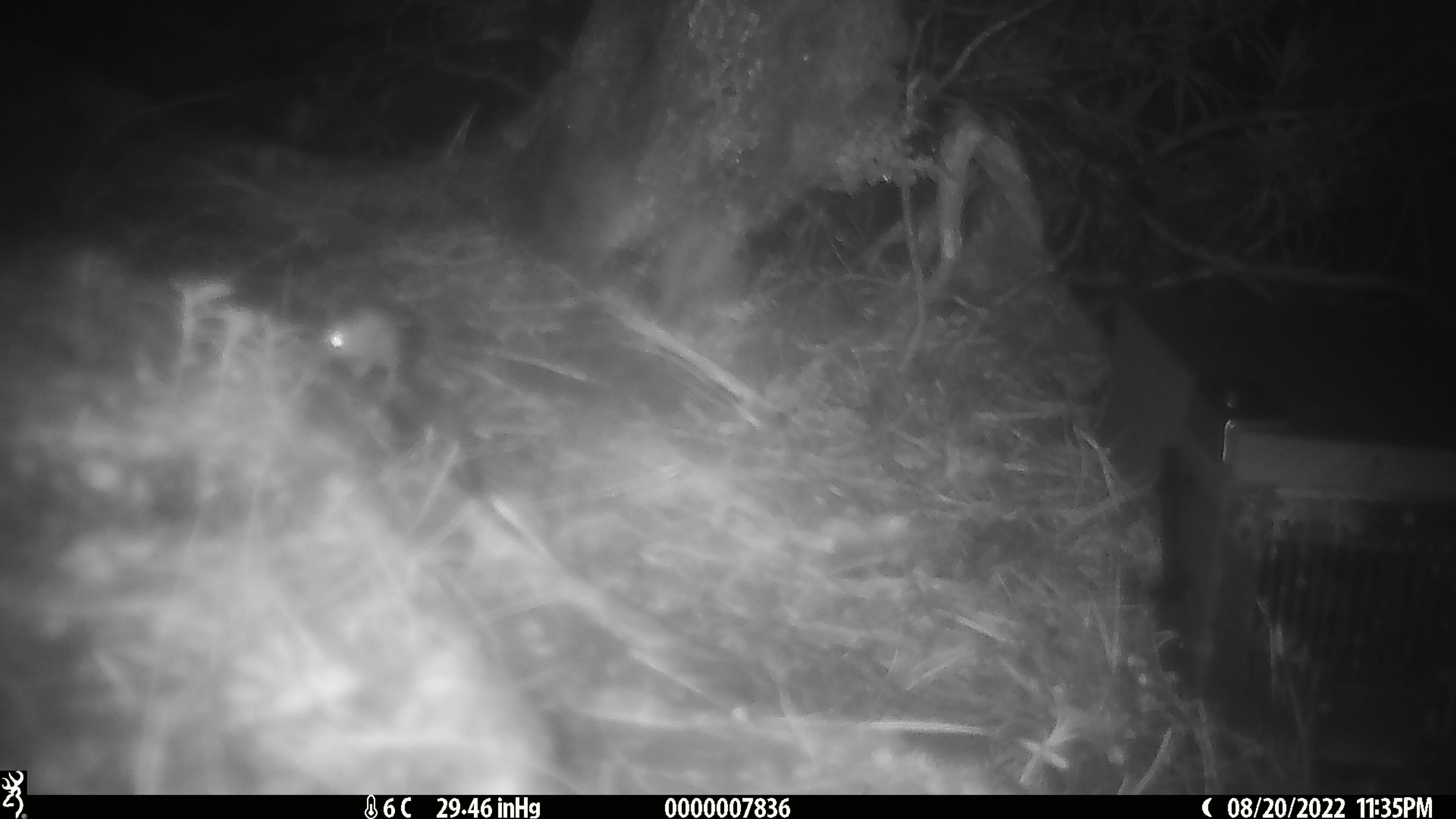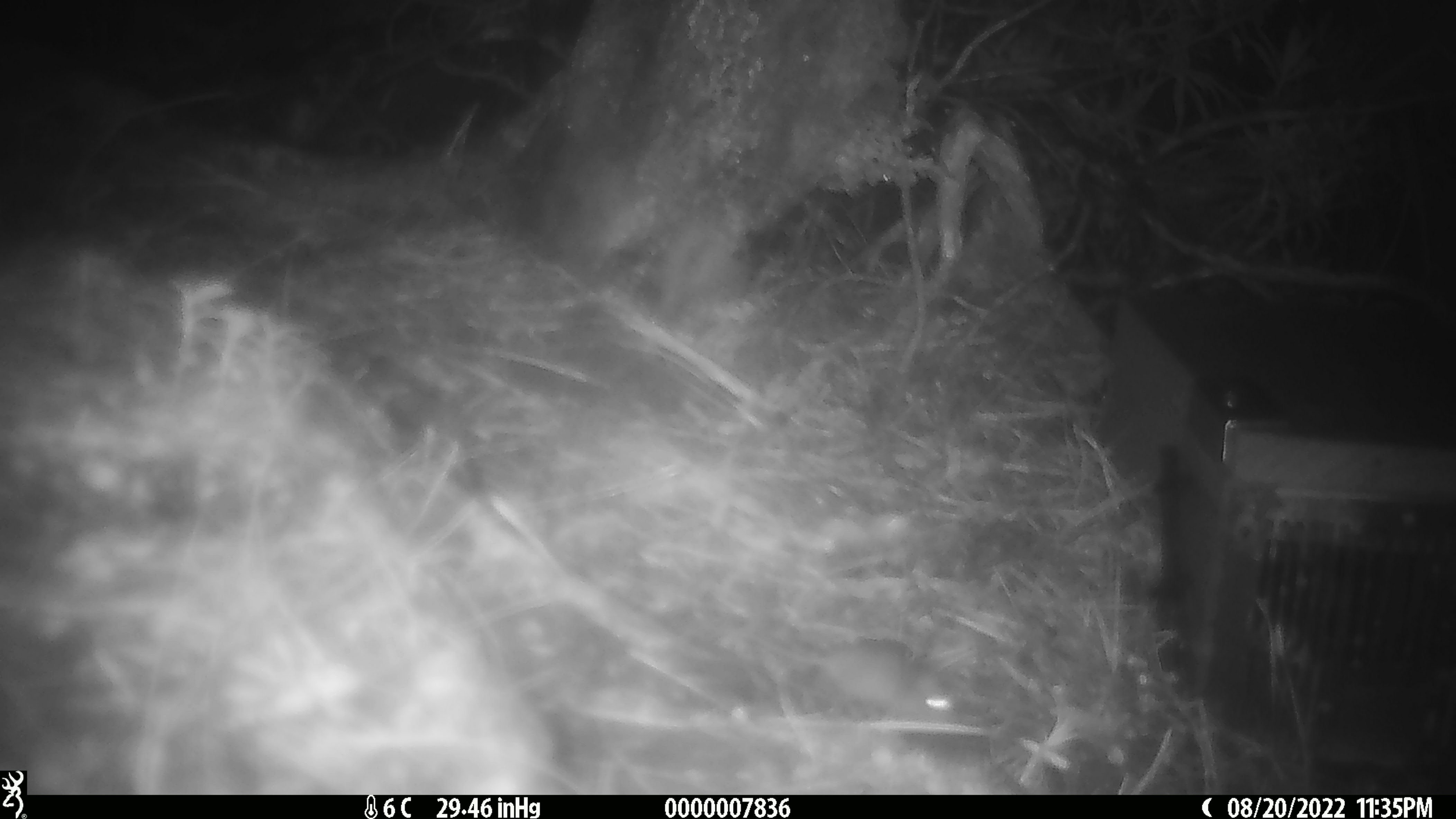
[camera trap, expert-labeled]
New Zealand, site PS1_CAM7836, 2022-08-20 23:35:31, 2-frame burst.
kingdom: Animalia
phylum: Chordata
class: Mammalia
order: Rodentia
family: Muridae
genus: Mus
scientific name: Mus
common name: mouse